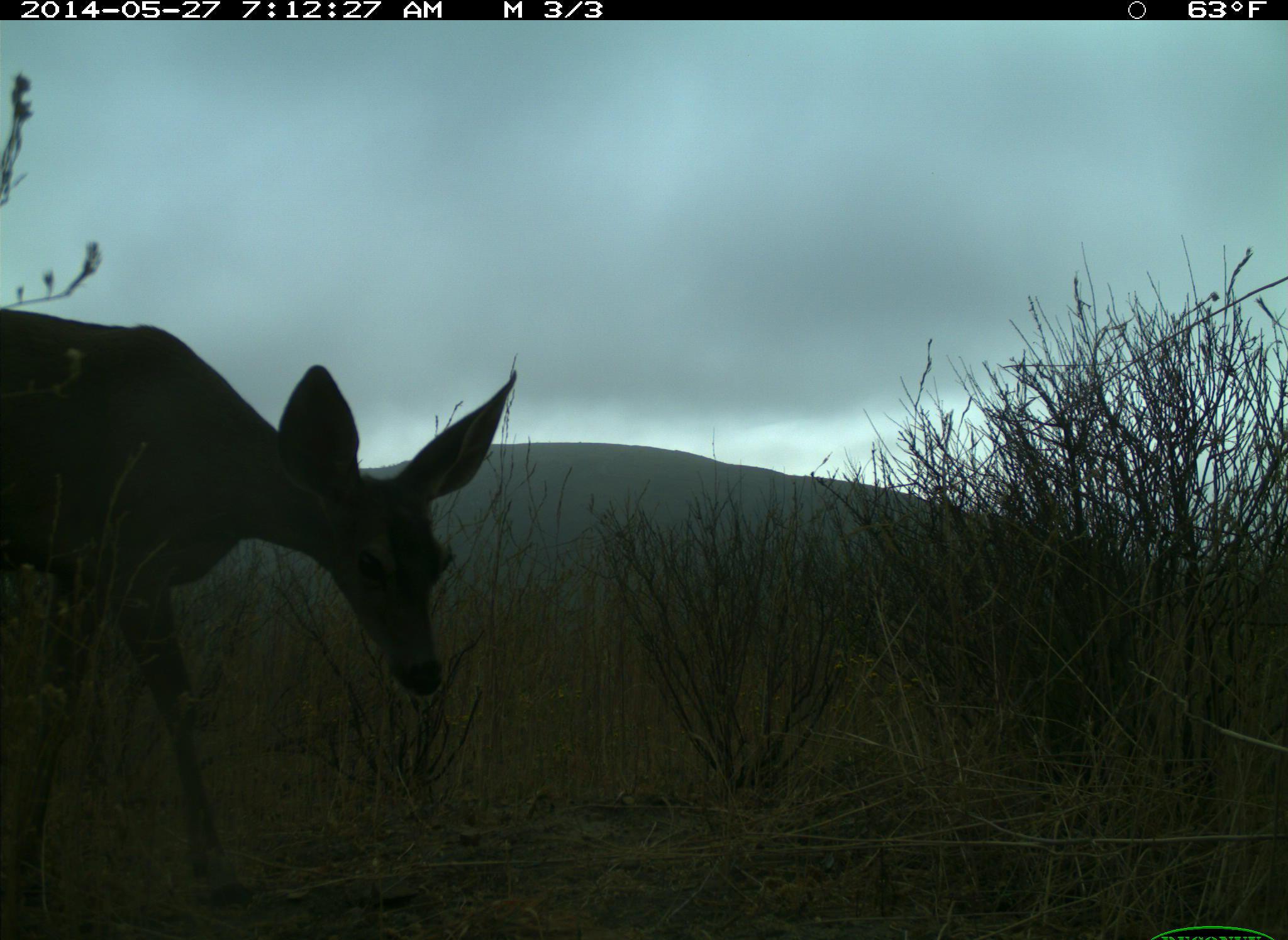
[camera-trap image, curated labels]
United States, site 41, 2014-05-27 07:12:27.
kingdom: Animalia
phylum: Chordata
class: Mammalia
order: Artiodactyla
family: Cervidae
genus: Odocoileus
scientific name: Odocoileus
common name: deer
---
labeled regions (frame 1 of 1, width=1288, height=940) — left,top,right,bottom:
deer: 1,282,553,925